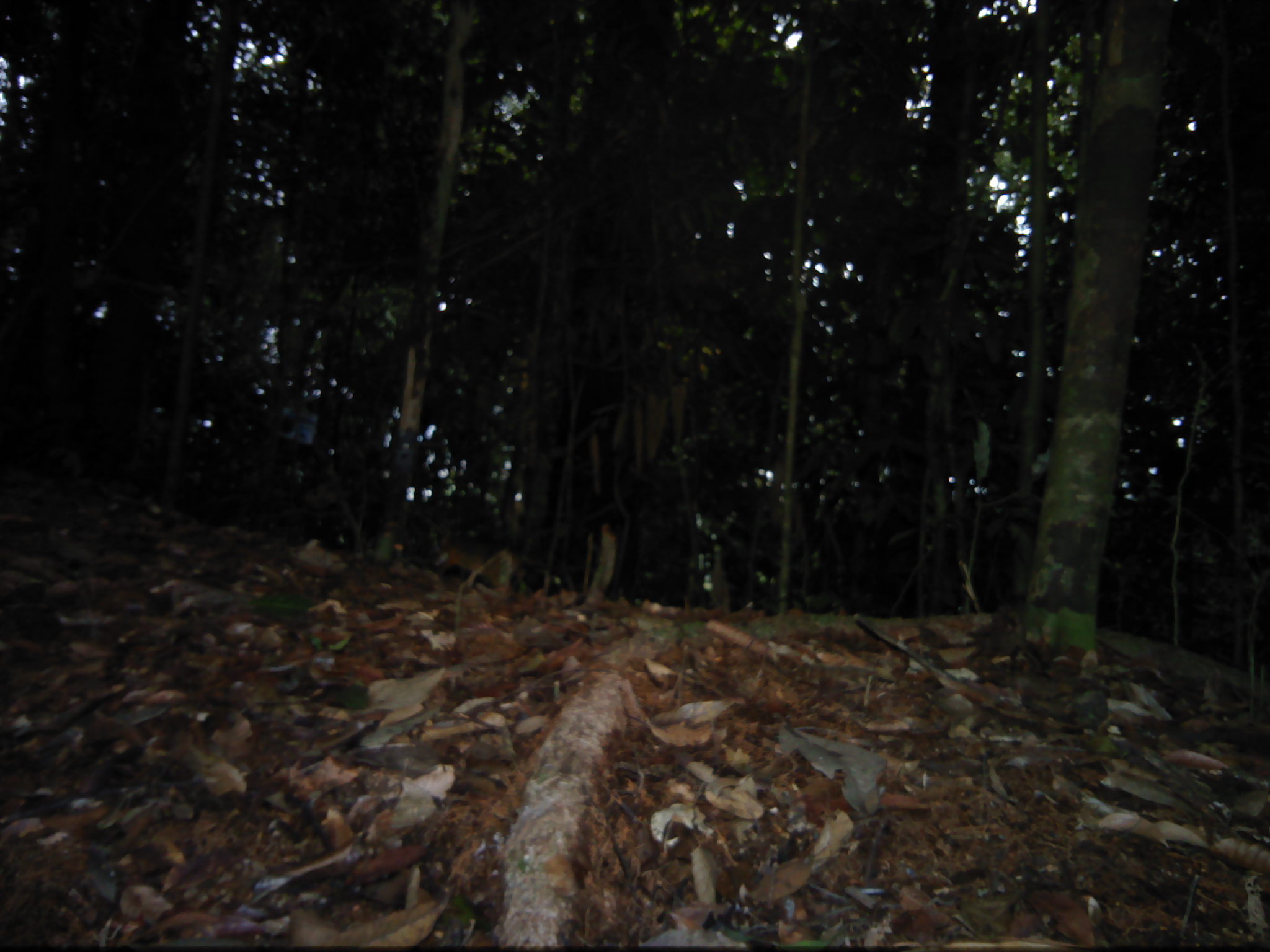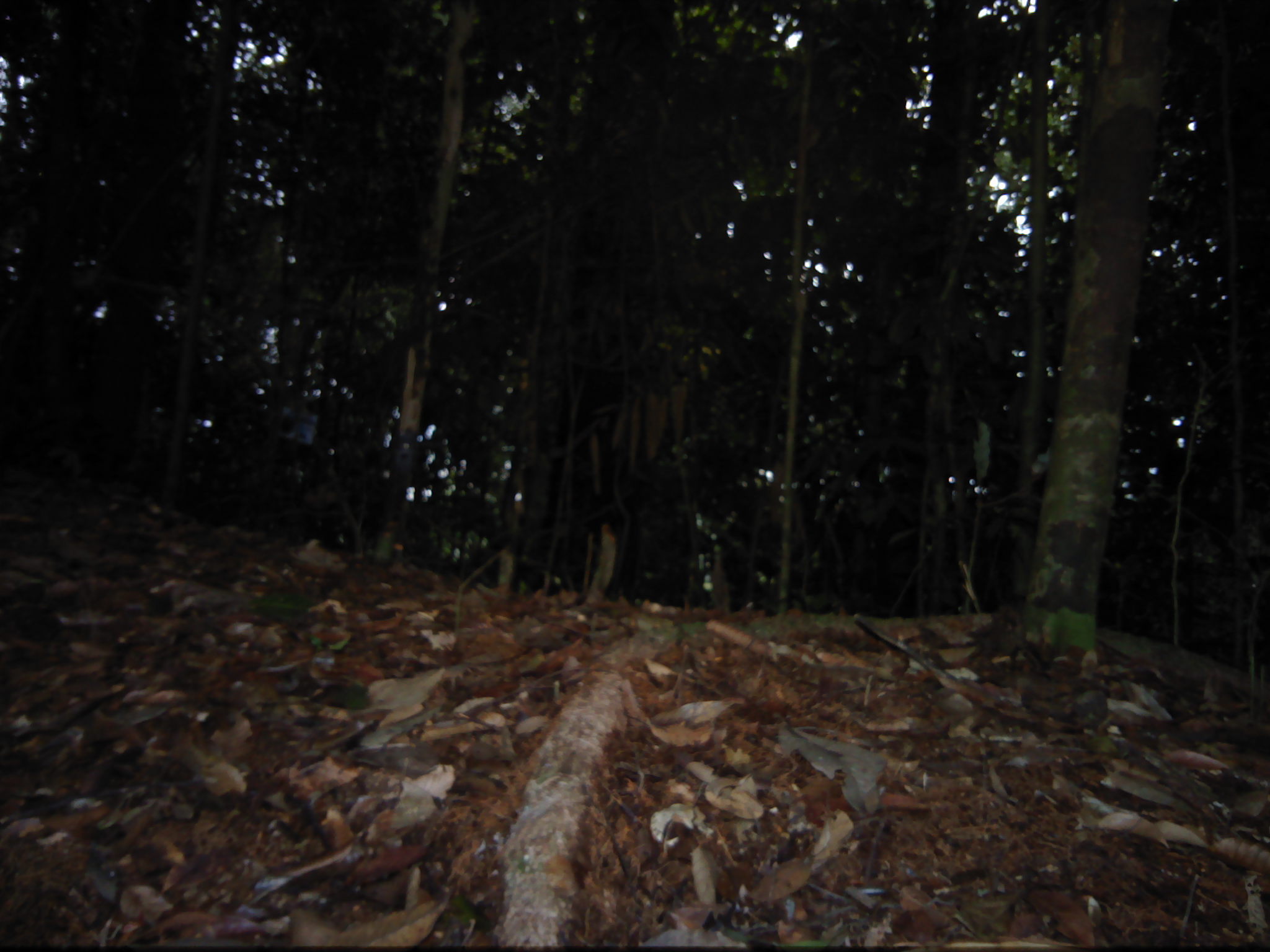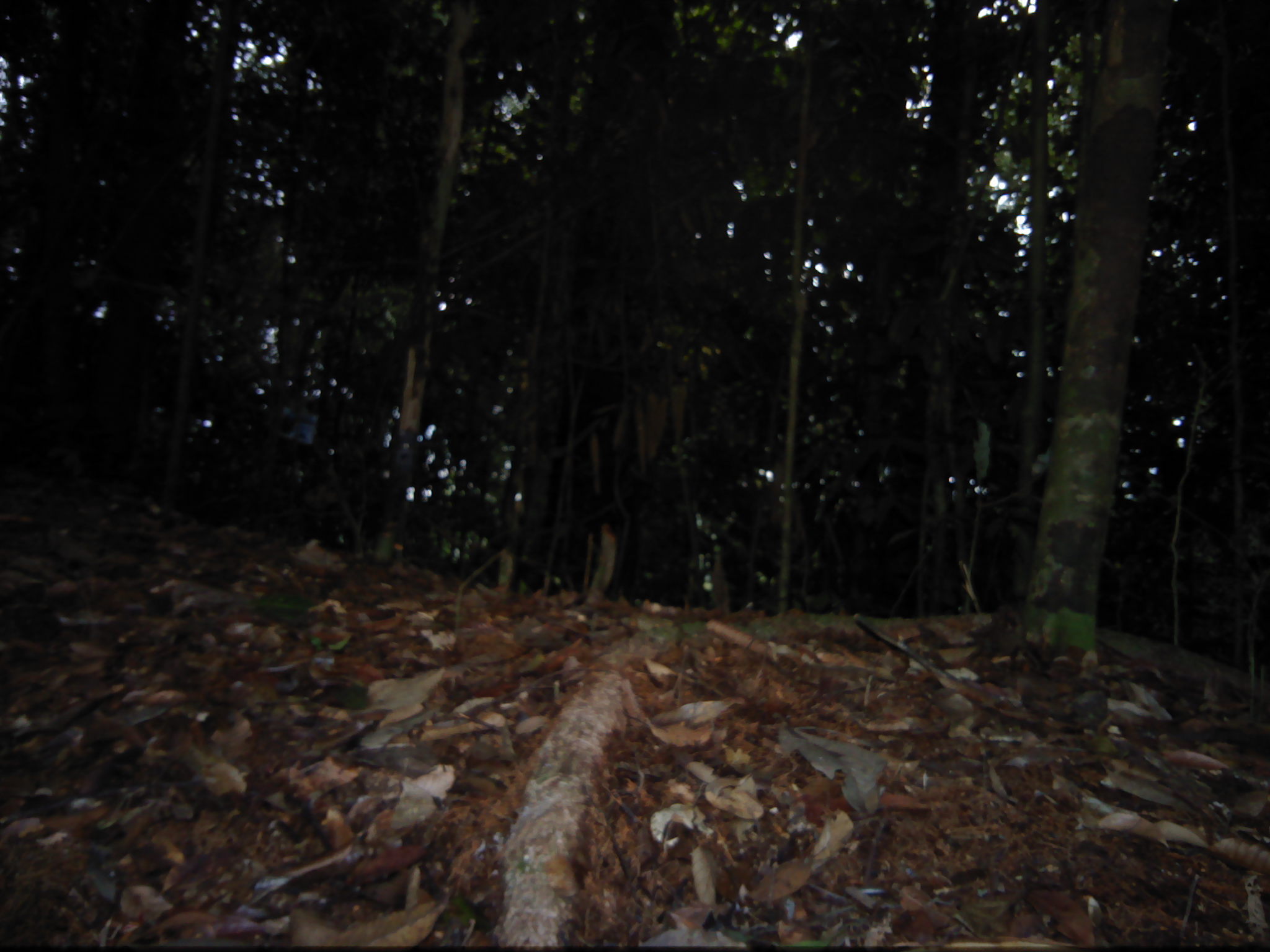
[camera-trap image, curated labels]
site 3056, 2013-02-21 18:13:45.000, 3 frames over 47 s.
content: unidentified animal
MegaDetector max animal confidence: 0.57